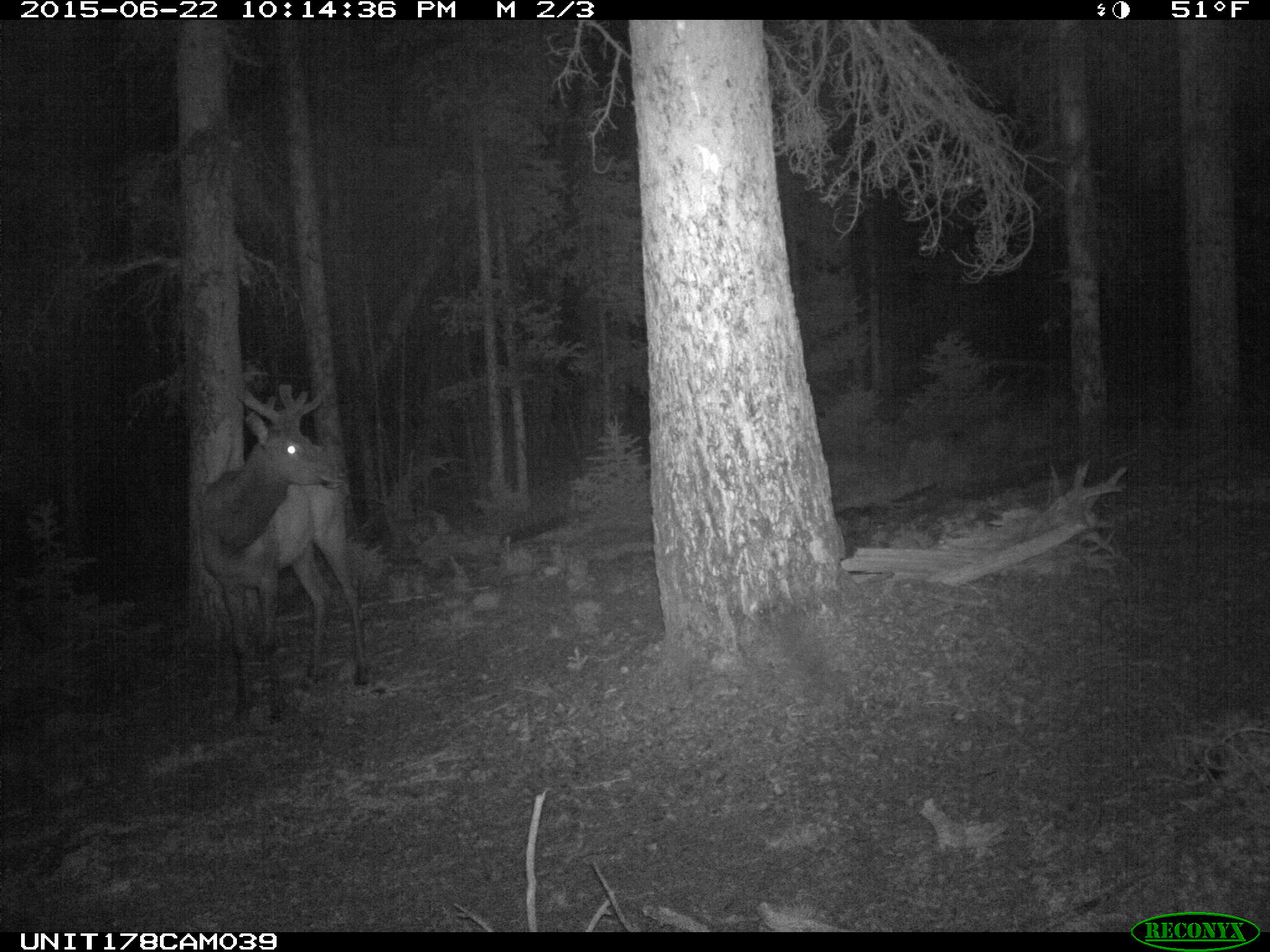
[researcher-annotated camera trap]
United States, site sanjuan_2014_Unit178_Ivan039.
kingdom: Animalia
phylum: Chordata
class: Mammalia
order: Artiodactyla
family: Cervidae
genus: Cervus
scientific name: Cervus elaphus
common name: red deer